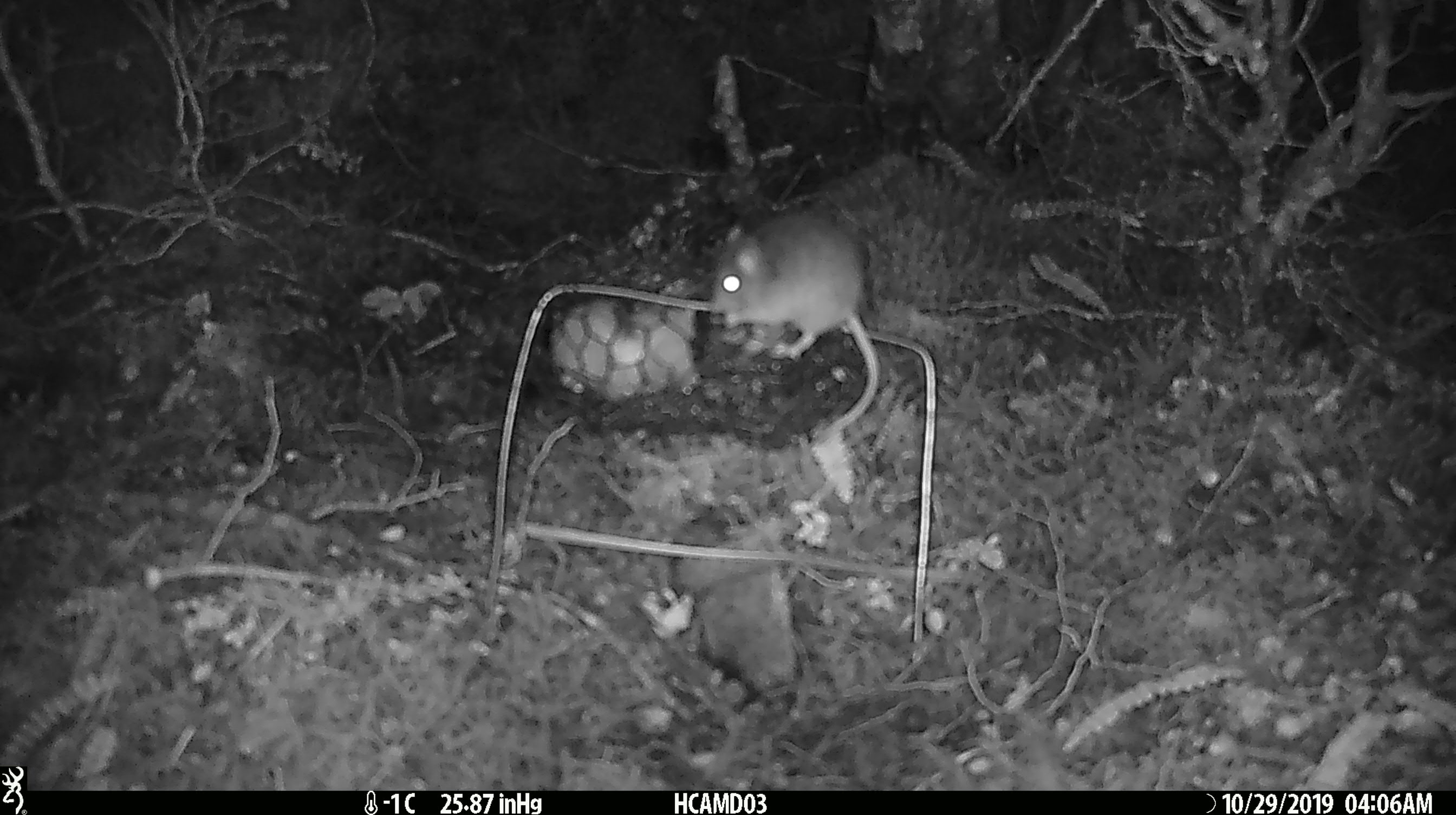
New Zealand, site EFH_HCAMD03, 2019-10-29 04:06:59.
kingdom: Animalia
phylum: Chordata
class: Mammalia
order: Rodentia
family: Muridae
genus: Mus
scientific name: Mus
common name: mouse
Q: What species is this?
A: Mouse (Mus).